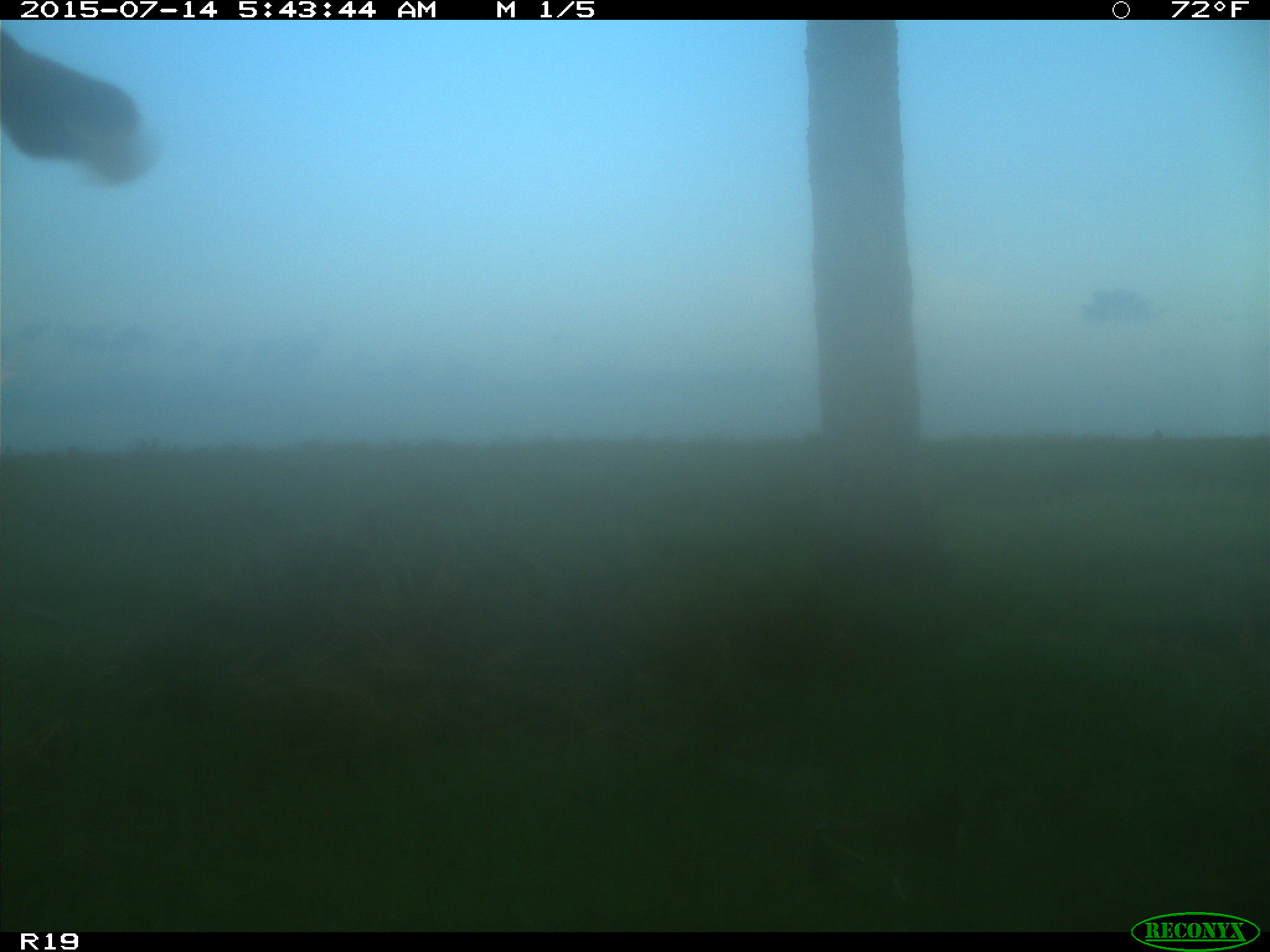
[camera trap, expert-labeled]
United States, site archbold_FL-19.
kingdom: Animalia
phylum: Chordata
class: Mammalia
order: Artiodactyla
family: Bovidae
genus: Bos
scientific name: Bos taurus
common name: domestic cow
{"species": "Bos taurus (domestic cow)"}